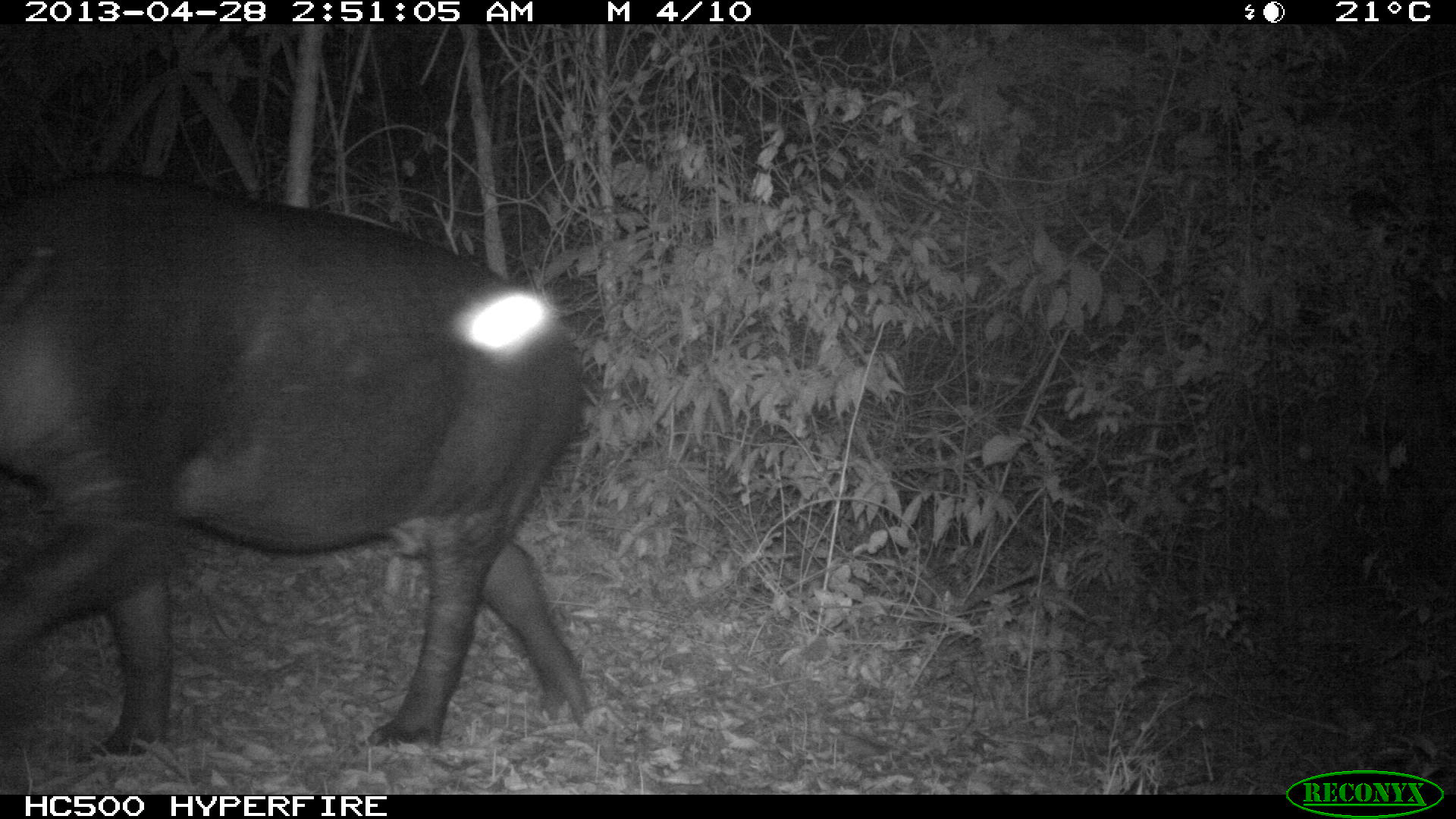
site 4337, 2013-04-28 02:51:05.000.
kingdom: Animalia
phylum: Chordata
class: Mammalia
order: Perissodactyla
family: Tapiridae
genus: Tapirus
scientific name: Tapirus bairdii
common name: baird's tapir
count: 1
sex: female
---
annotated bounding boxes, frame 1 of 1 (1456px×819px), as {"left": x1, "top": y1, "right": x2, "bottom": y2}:
tapirus bairdii: {"left": 1, "top": 170, "right": 594, "bottom": 761}